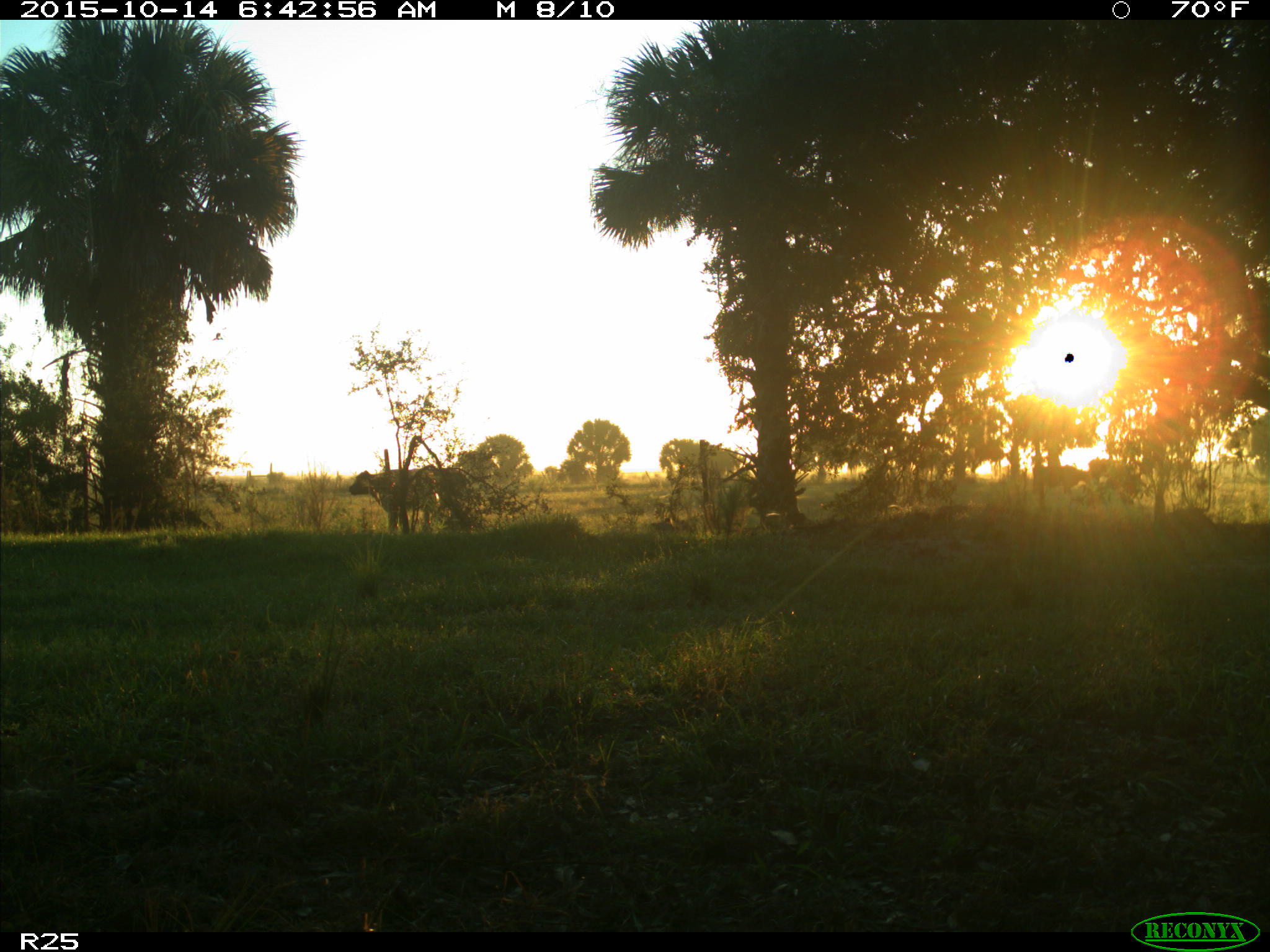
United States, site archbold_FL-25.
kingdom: Animalia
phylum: Chordata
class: Mammalia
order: Artiodactyla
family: Bovidae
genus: Bos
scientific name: Bos taurus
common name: domestic cow